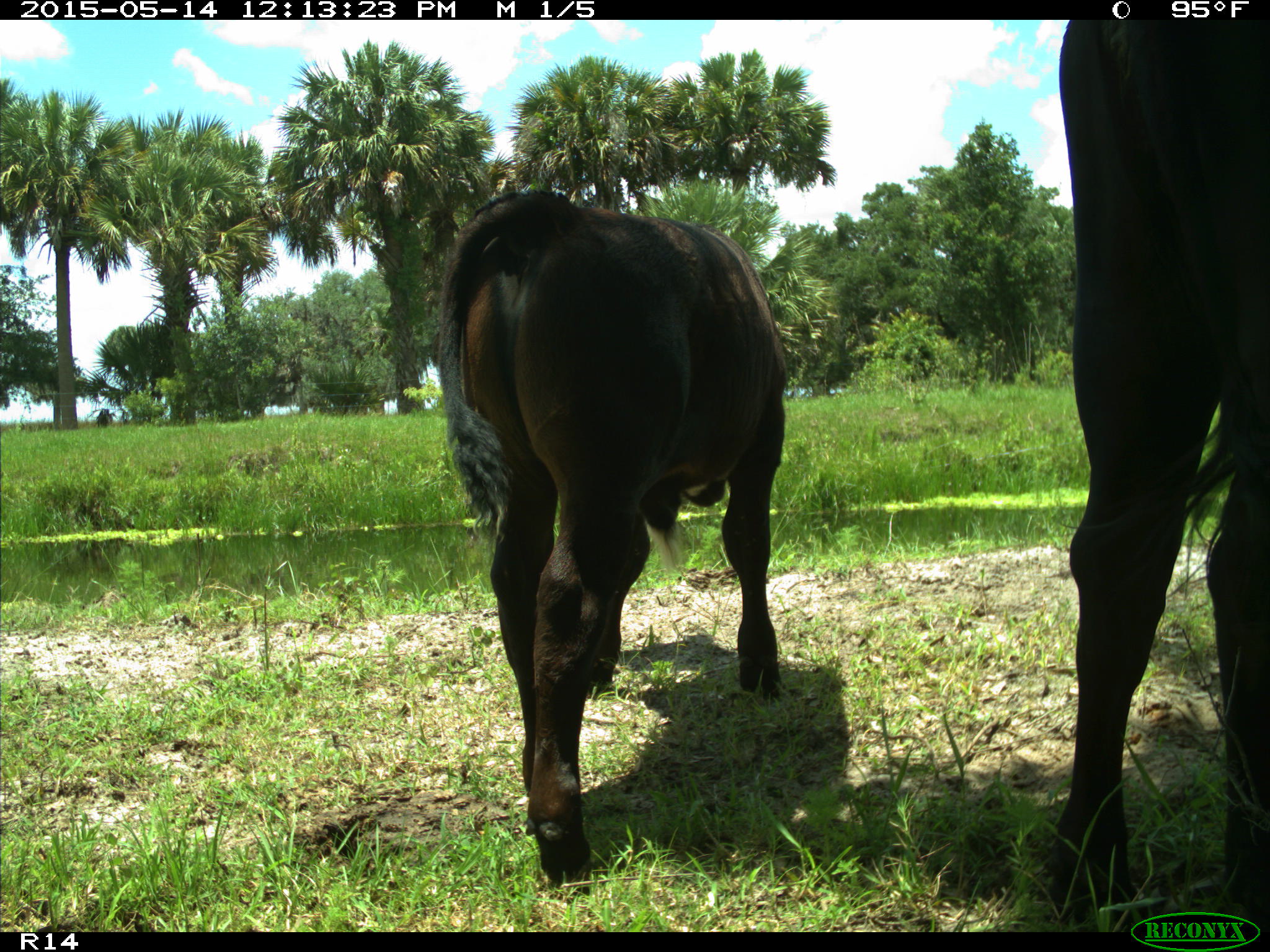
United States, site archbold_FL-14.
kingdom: Animalia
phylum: Chordata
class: Mammalia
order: Artiodactyla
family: Bovidae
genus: Bos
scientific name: Bos taurus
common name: domestic cow